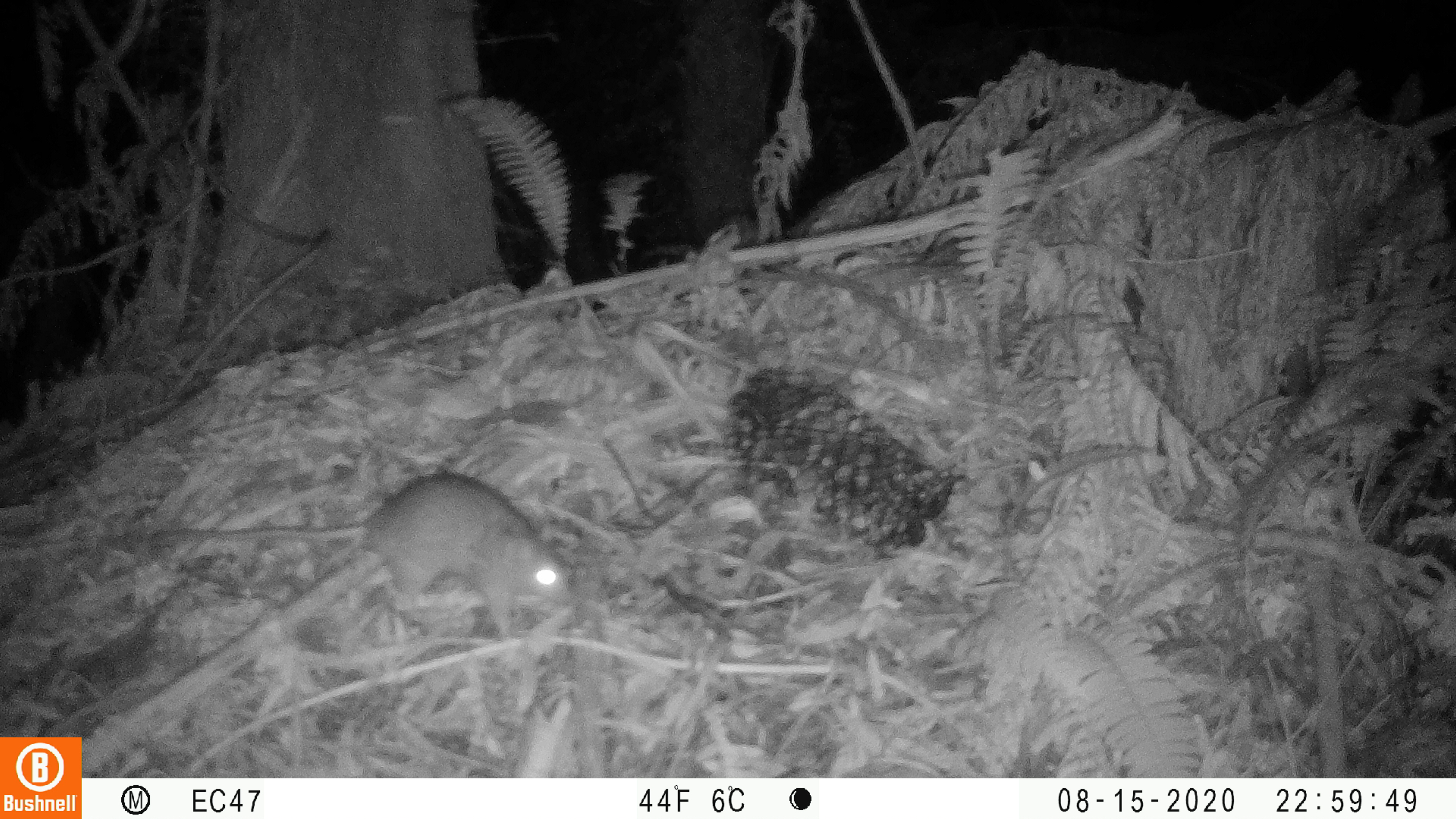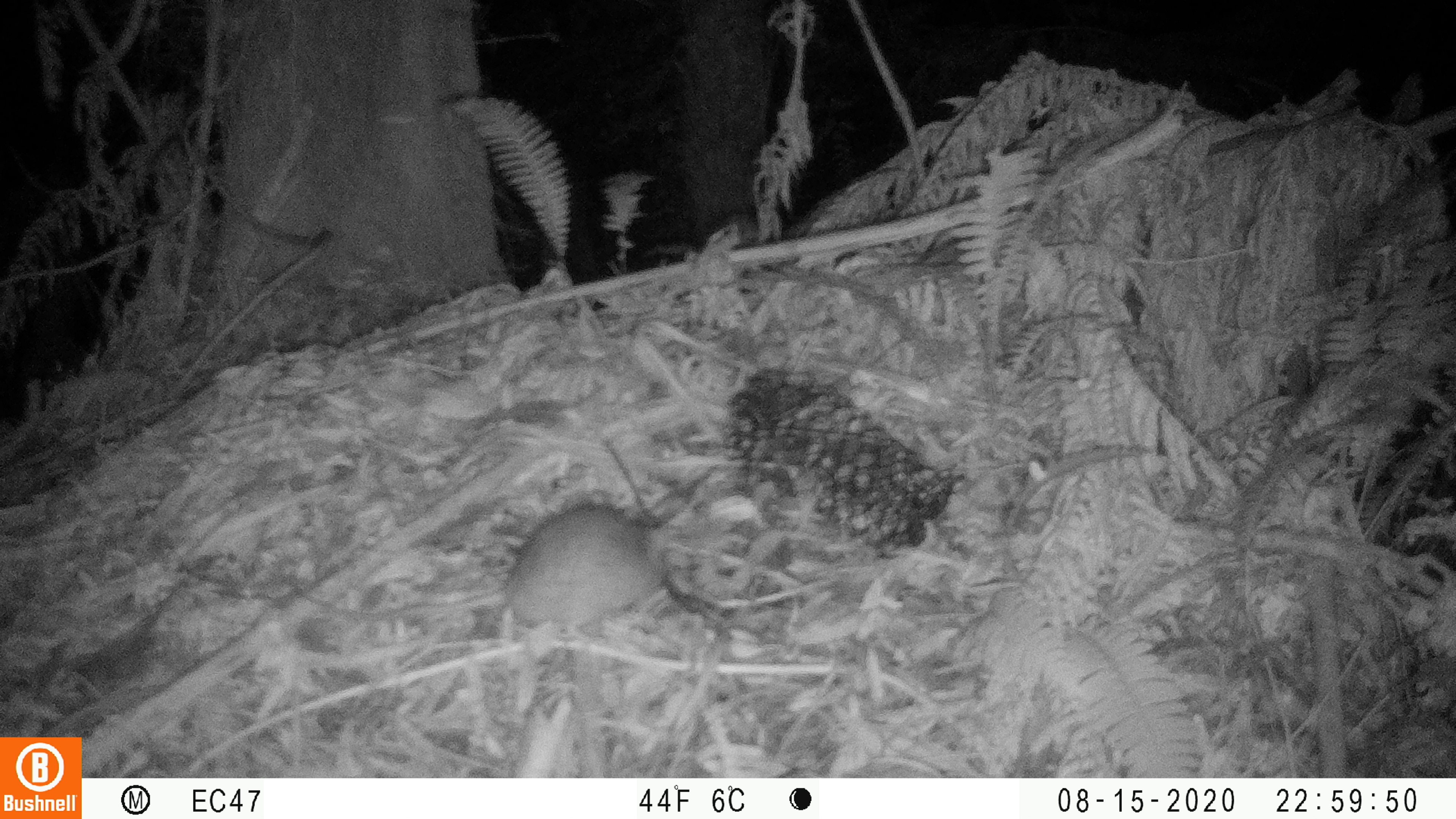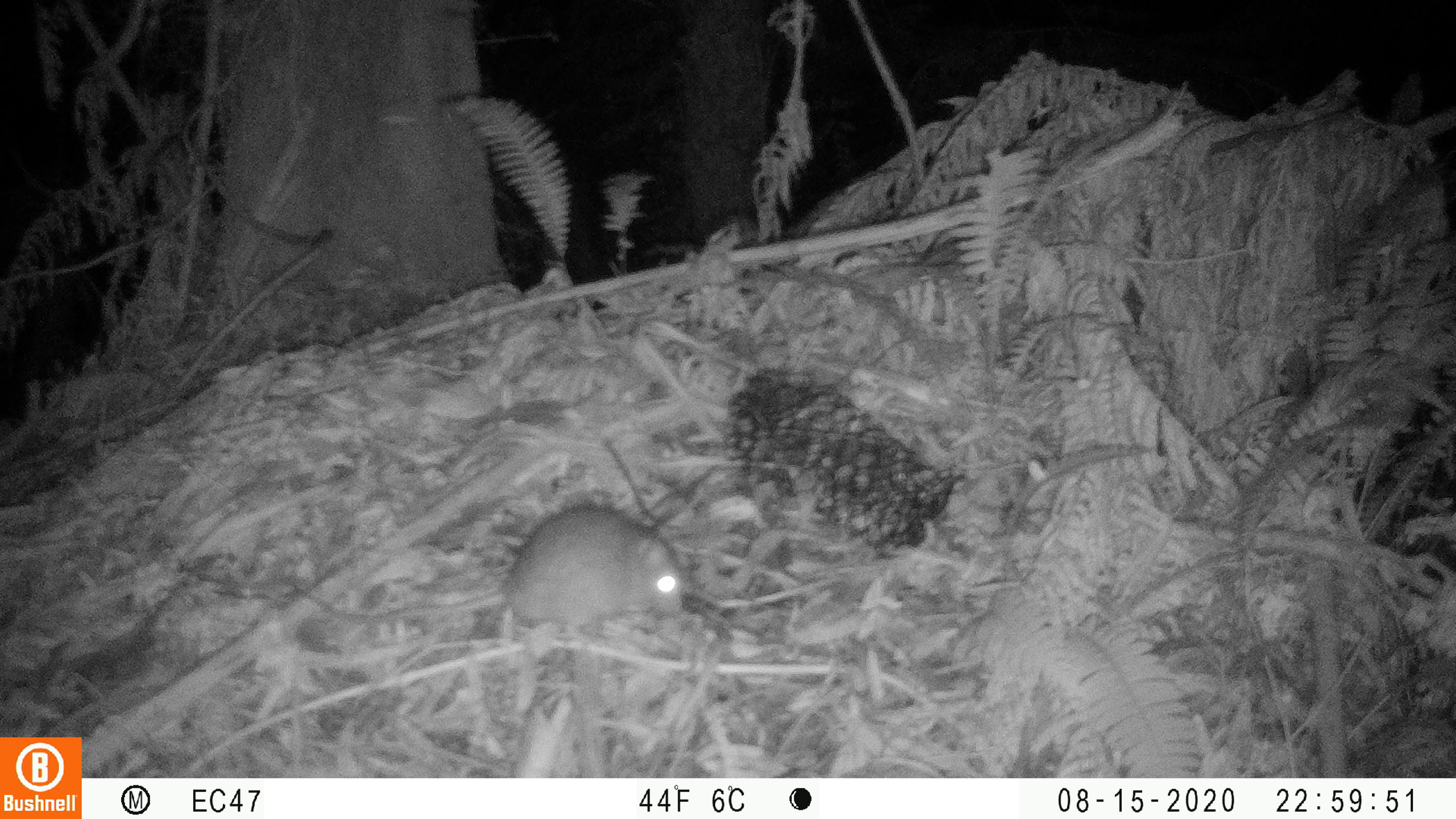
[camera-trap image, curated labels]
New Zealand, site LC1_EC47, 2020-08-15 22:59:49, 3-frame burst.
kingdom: Animalia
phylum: Chordata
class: Mammalia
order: Rodentia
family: Muridae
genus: Rattus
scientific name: Rattus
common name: rat